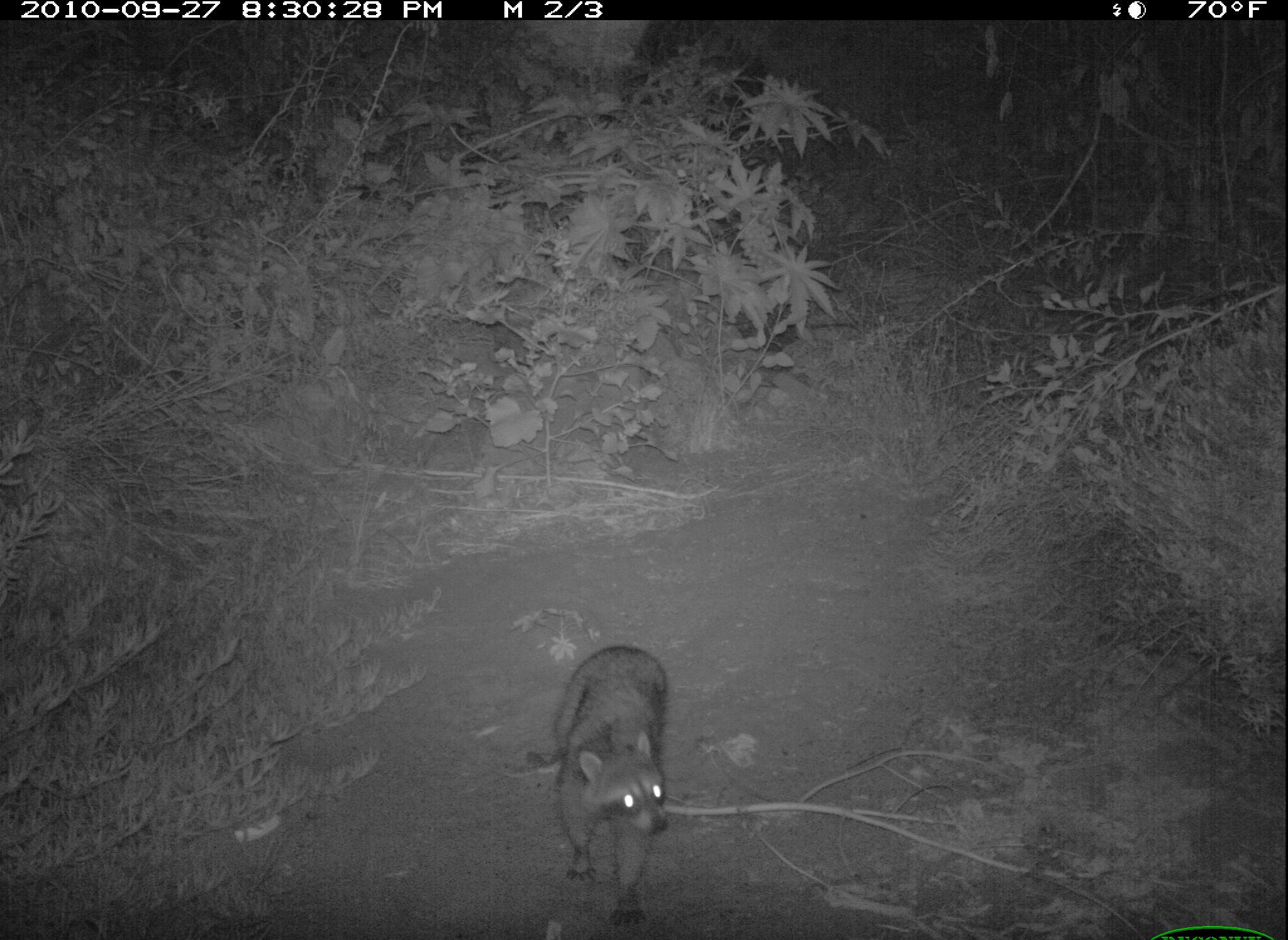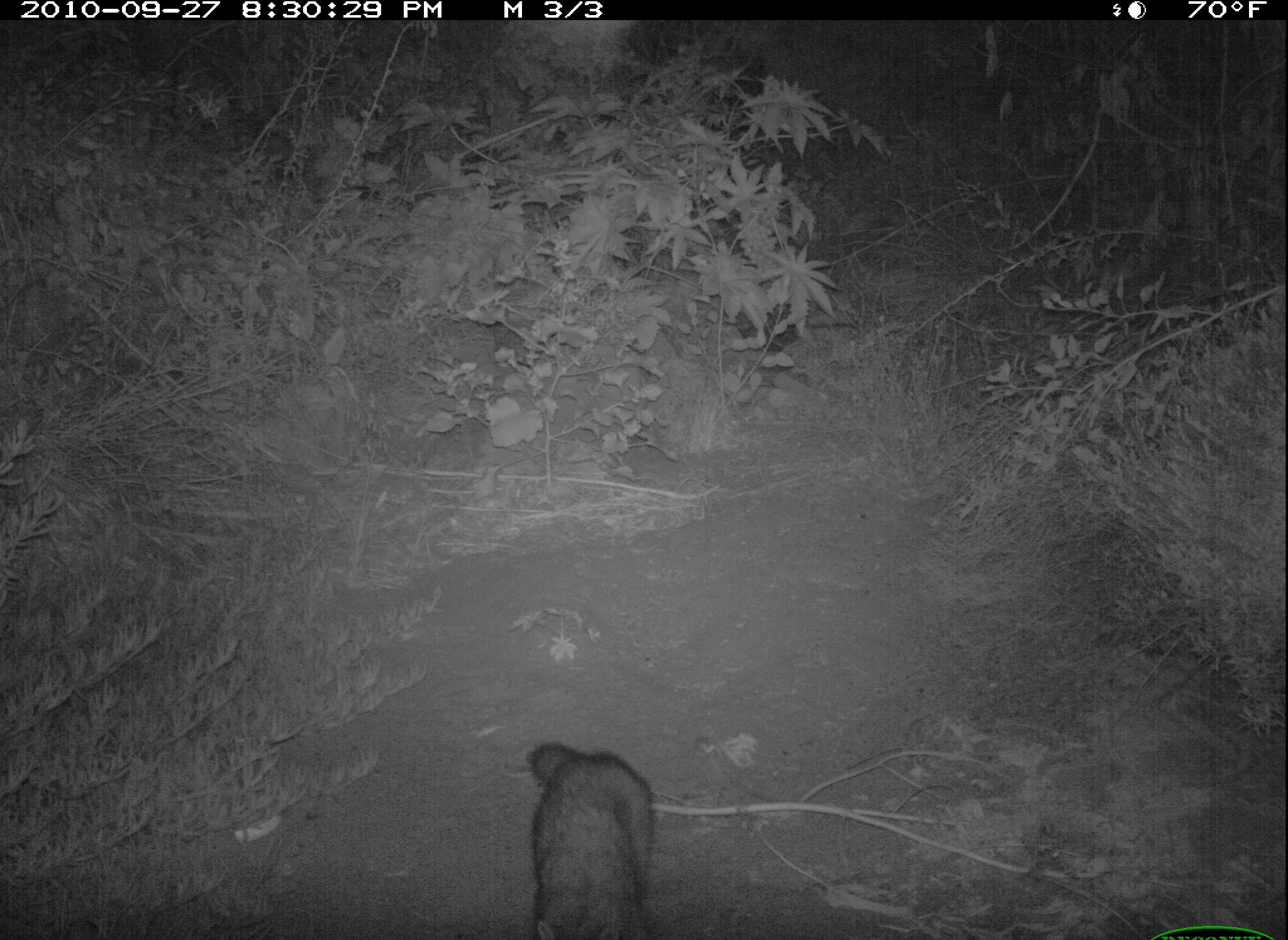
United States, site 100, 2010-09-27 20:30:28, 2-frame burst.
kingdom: Animalia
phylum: Chordata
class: Mammalia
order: Carnivora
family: Procyonidae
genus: Procyon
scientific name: Procyon lotor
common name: raccoon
Raccoon (Procyon lotor).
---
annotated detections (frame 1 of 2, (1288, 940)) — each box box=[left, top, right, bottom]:
raccoon: box=[518, 648, 692, 925]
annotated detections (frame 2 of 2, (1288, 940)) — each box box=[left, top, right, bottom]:
raccoon: box=[517, 736, 676, 940]